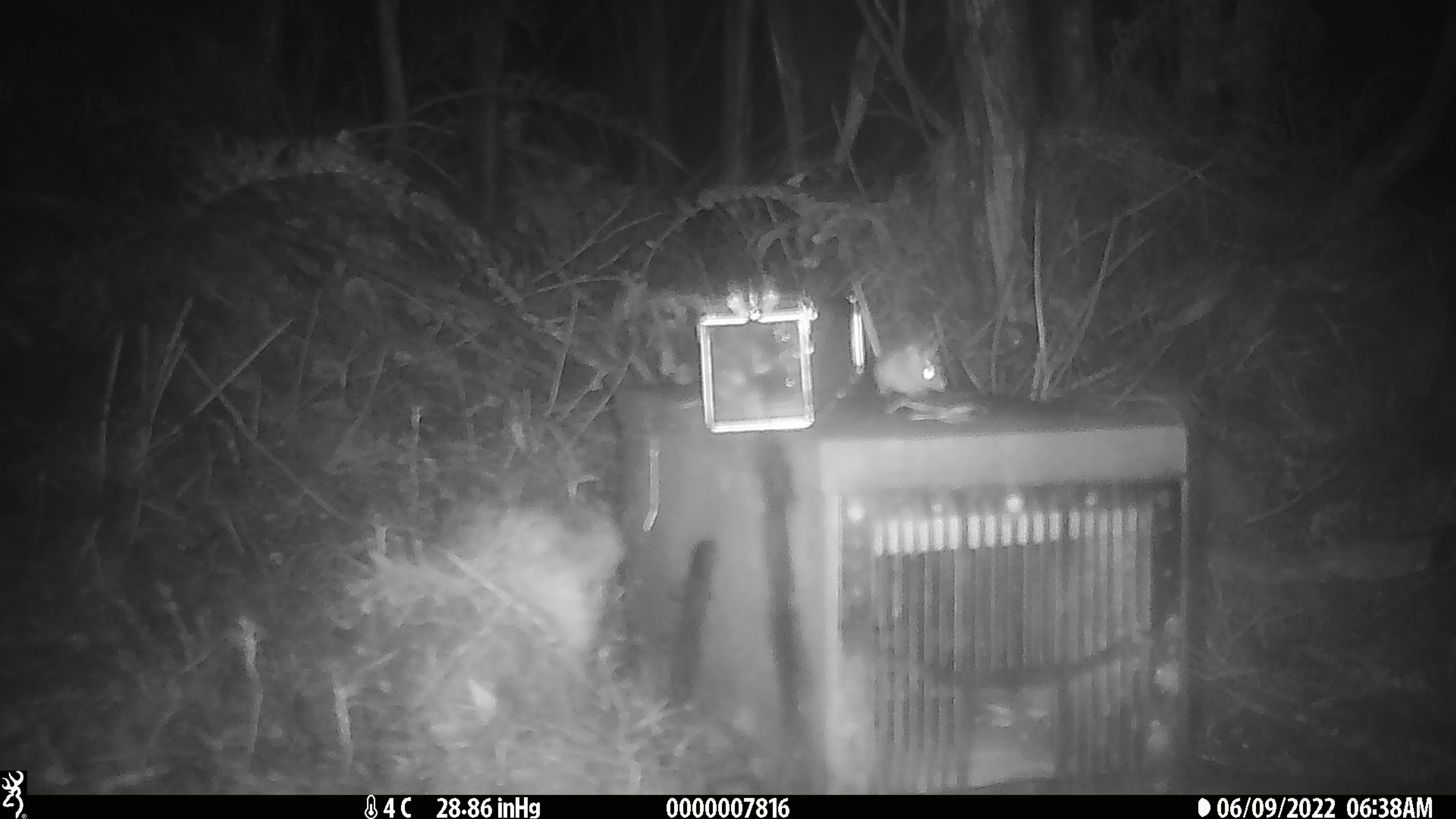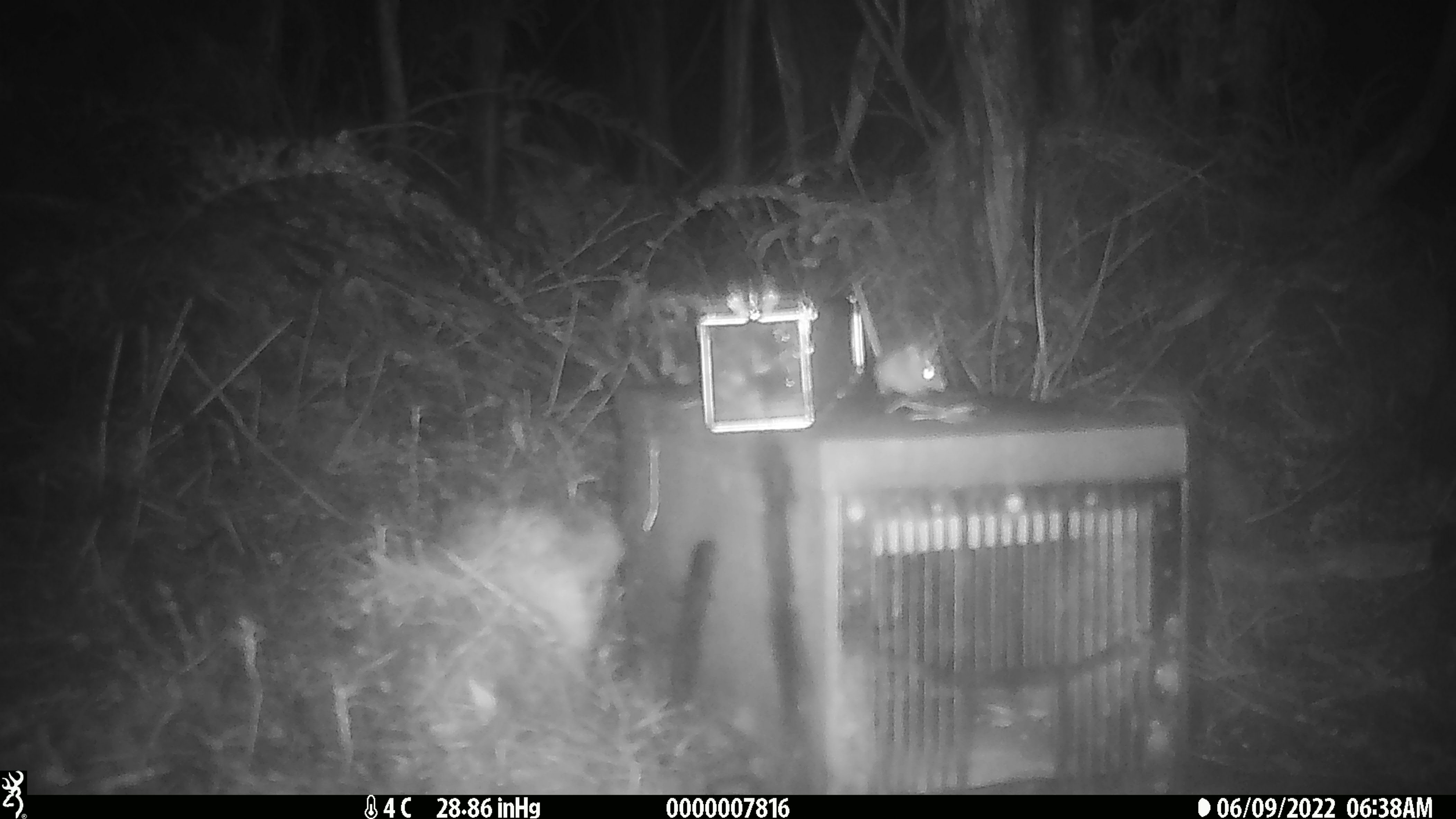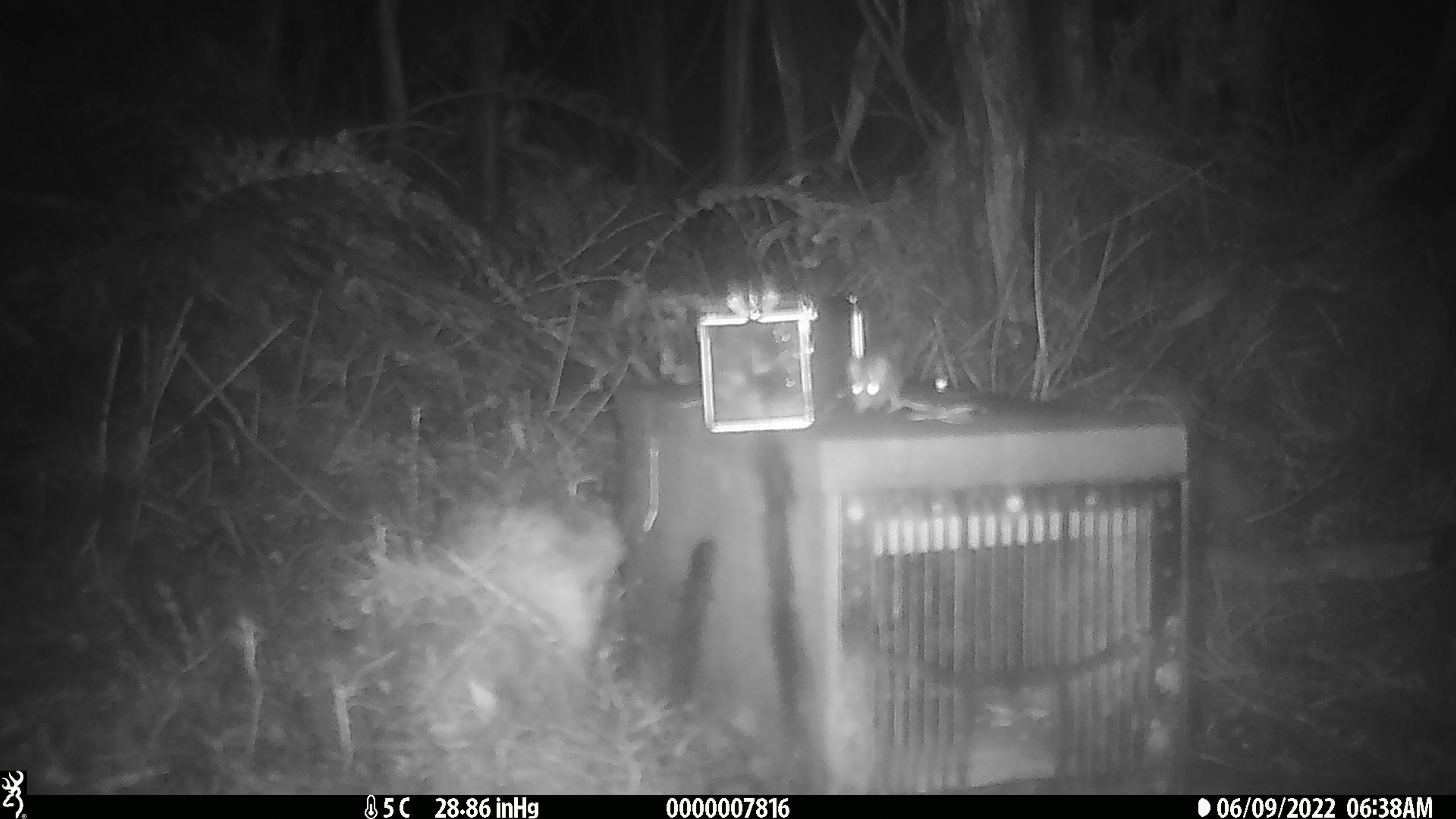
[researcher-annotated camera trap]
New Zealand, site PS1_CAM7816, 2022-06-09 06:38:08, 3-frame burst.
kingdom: Animalia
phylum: Chordata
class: Mammalia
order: Rodentia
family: Muridae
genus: Mus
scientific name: Mus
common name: mouse